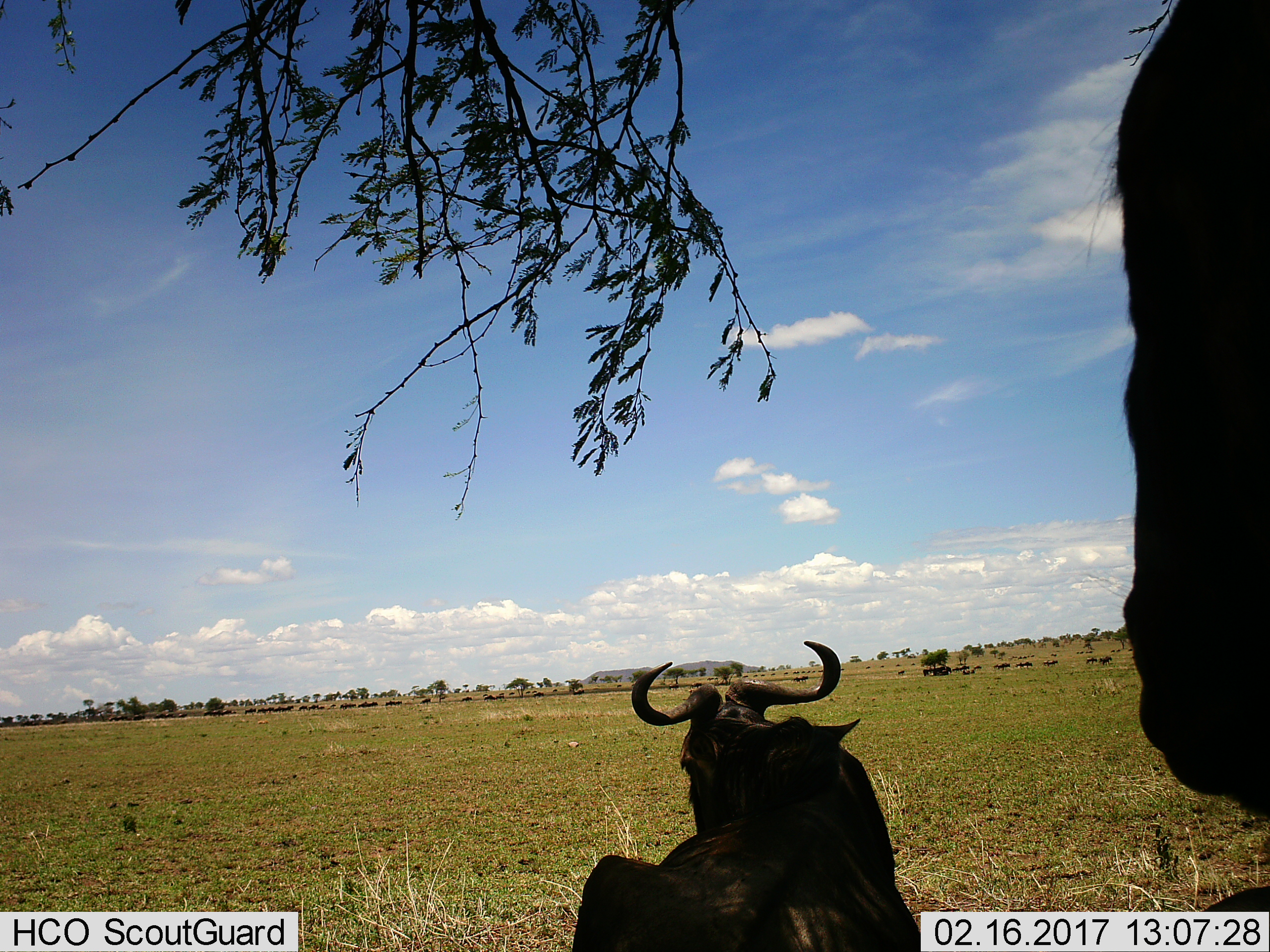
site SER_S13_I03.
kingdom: Animalia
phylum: Chordata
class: Mammalia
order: Artiodactyla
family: Bovidae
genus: Connochaetes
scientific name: Connochaetes taurinus taurinus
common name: blue wildebeest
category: wildebeestblue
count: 2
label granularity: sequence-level